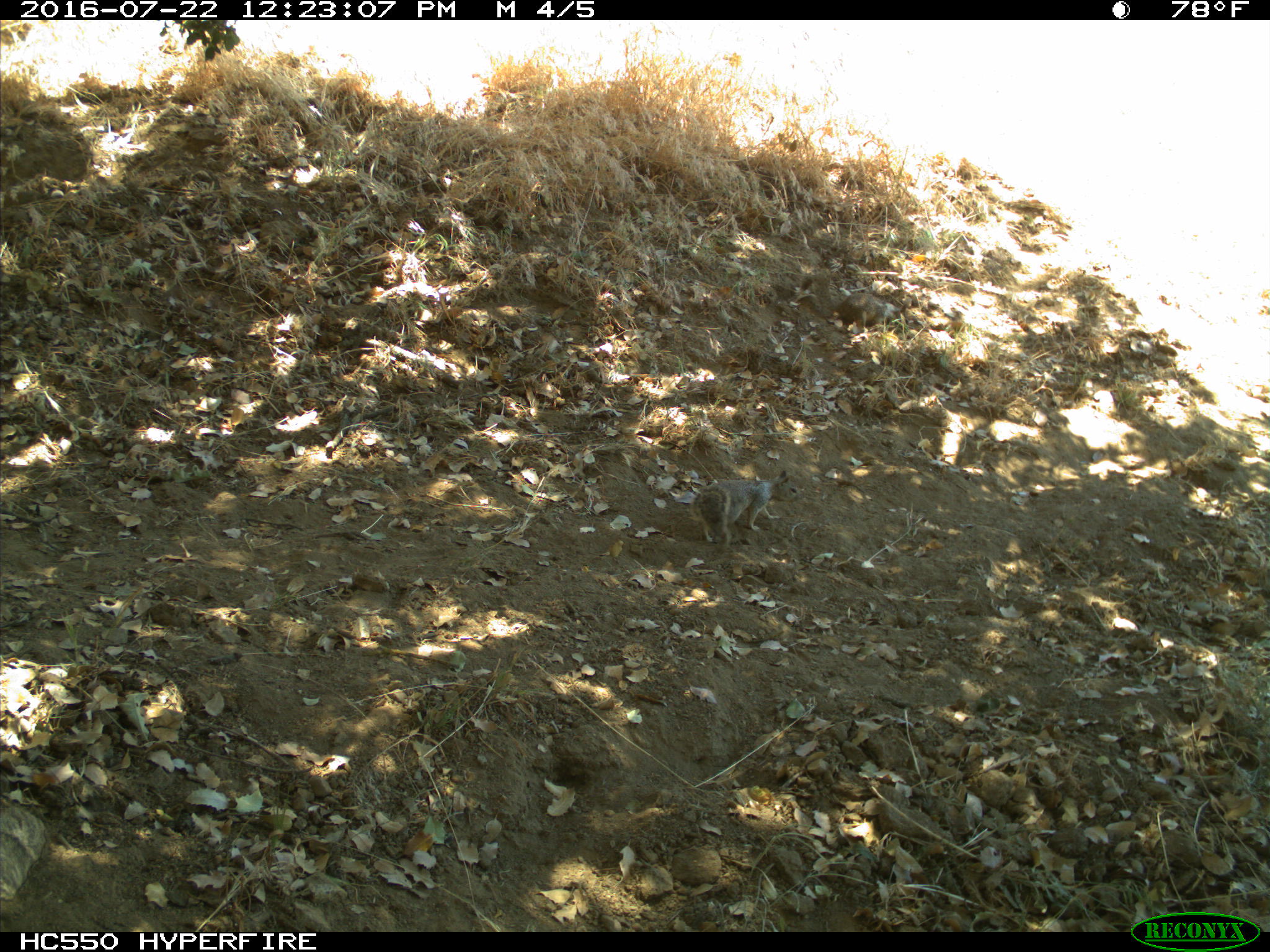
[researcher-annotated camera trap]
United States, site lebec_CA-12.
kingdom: Animalia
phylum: Chordata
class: Mammalia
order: Rodentia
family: Sciuridae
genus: Otospermophilus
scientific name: Otospermophilus beecheyi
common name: california ground squirrel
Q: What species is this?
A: Otospermophilus beecheyi (california ground squirrel).